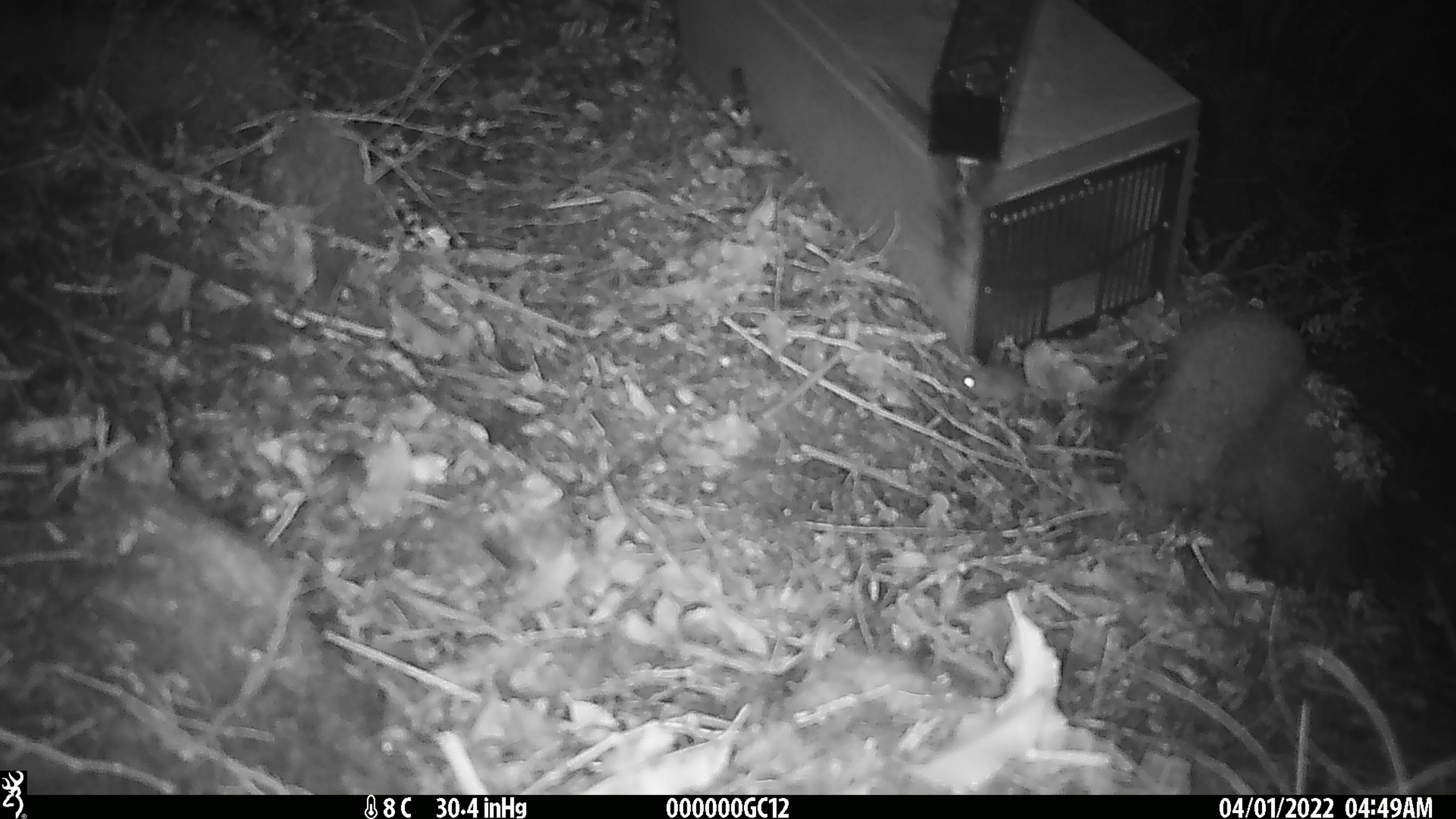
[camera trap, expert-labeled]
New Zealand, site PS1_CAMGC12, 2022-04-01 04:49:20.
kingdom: Animalia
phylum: Chordata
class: Mammalia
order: Rodentia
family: Muridae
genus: Mus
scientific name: Mus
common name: mouse